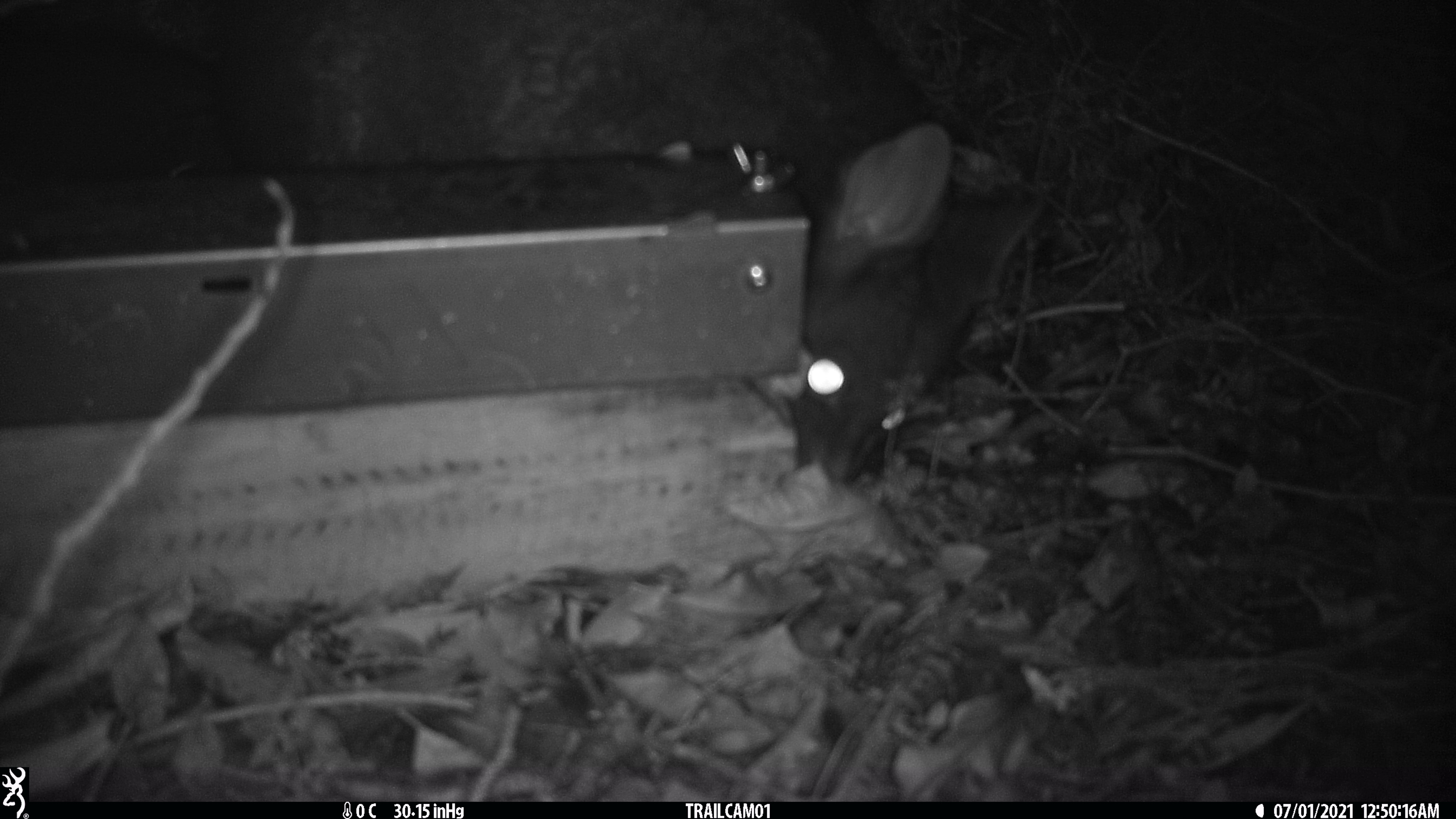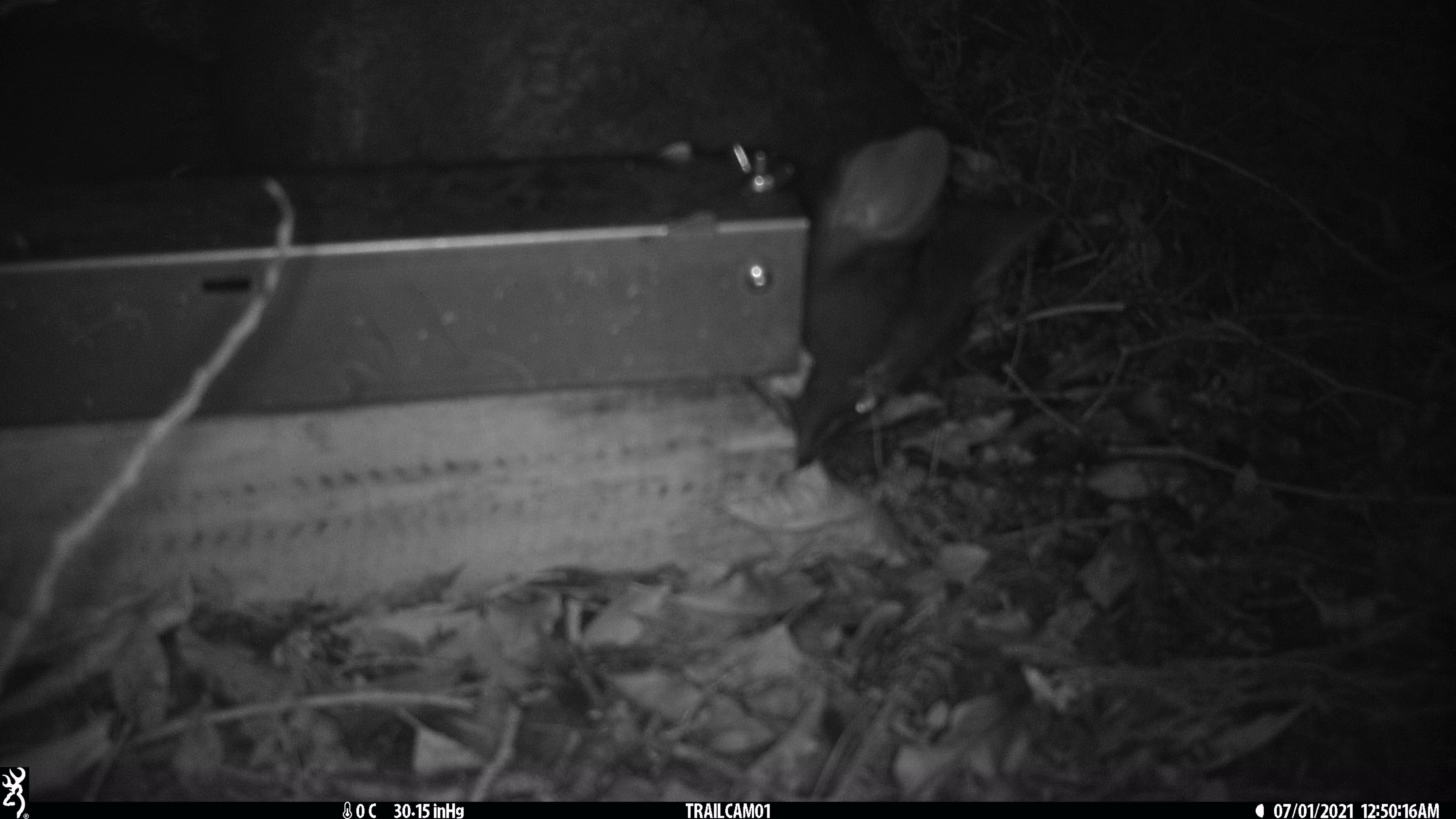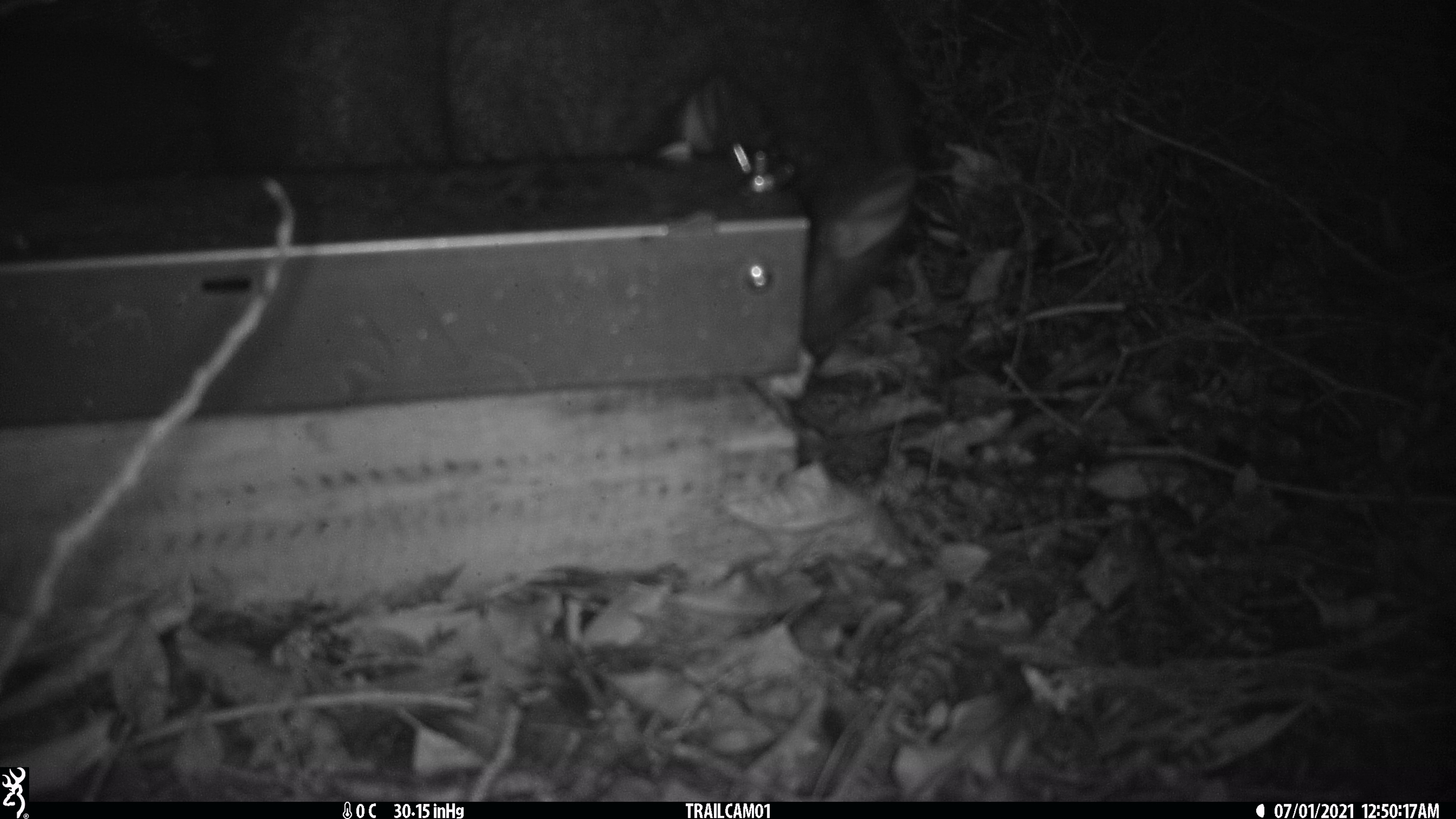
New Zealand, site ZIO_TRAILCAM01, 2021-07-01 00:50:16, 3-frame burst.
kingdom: Animalia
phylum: Chordata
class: Mammalia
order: Diprotodontia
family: Phalangeridae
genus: Trichosurus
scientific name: Trichosurus vulpecula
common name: common brushtail possum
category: possum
Possum (common brushtail possum) (Trichosurus vulpecula).